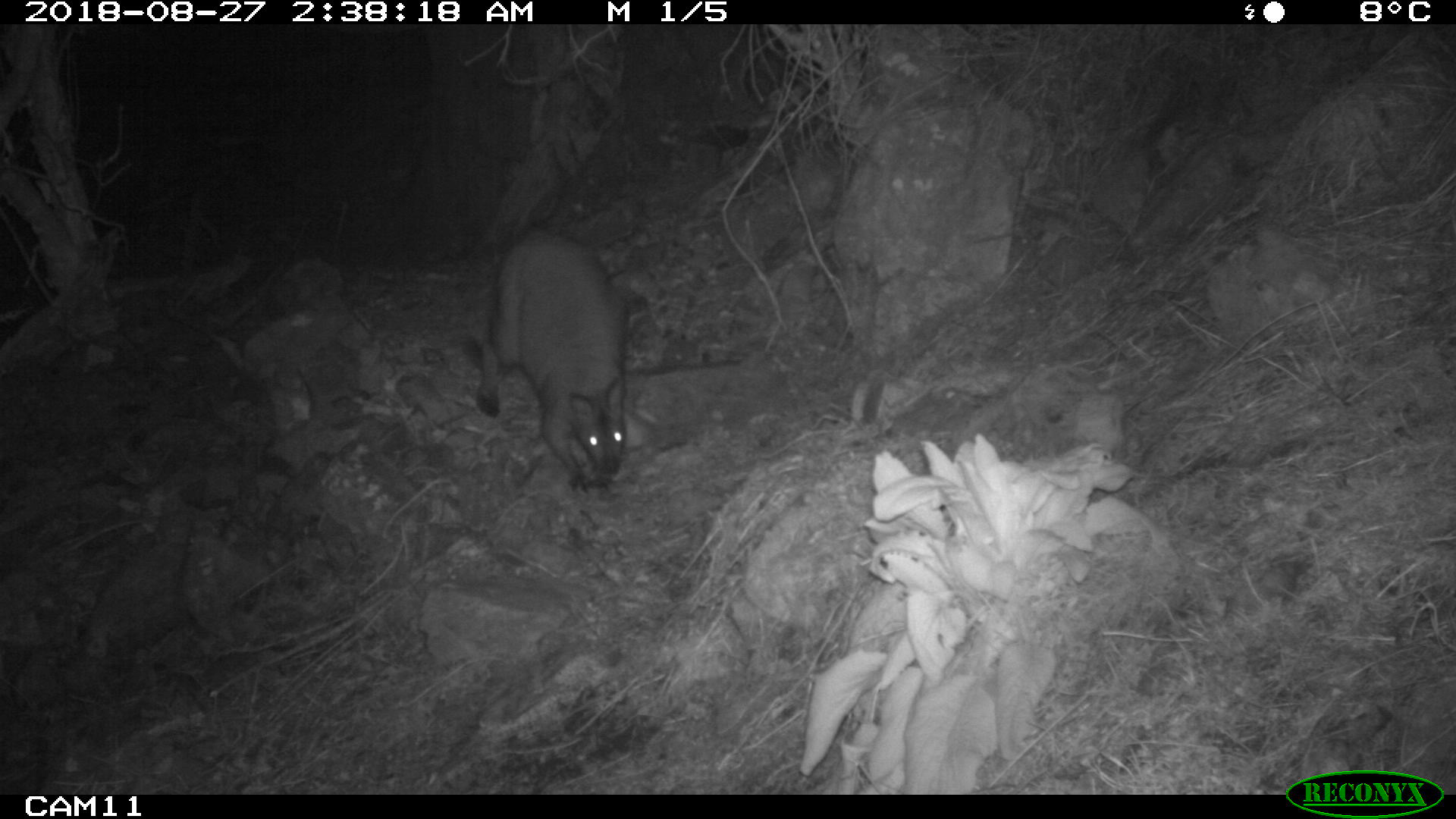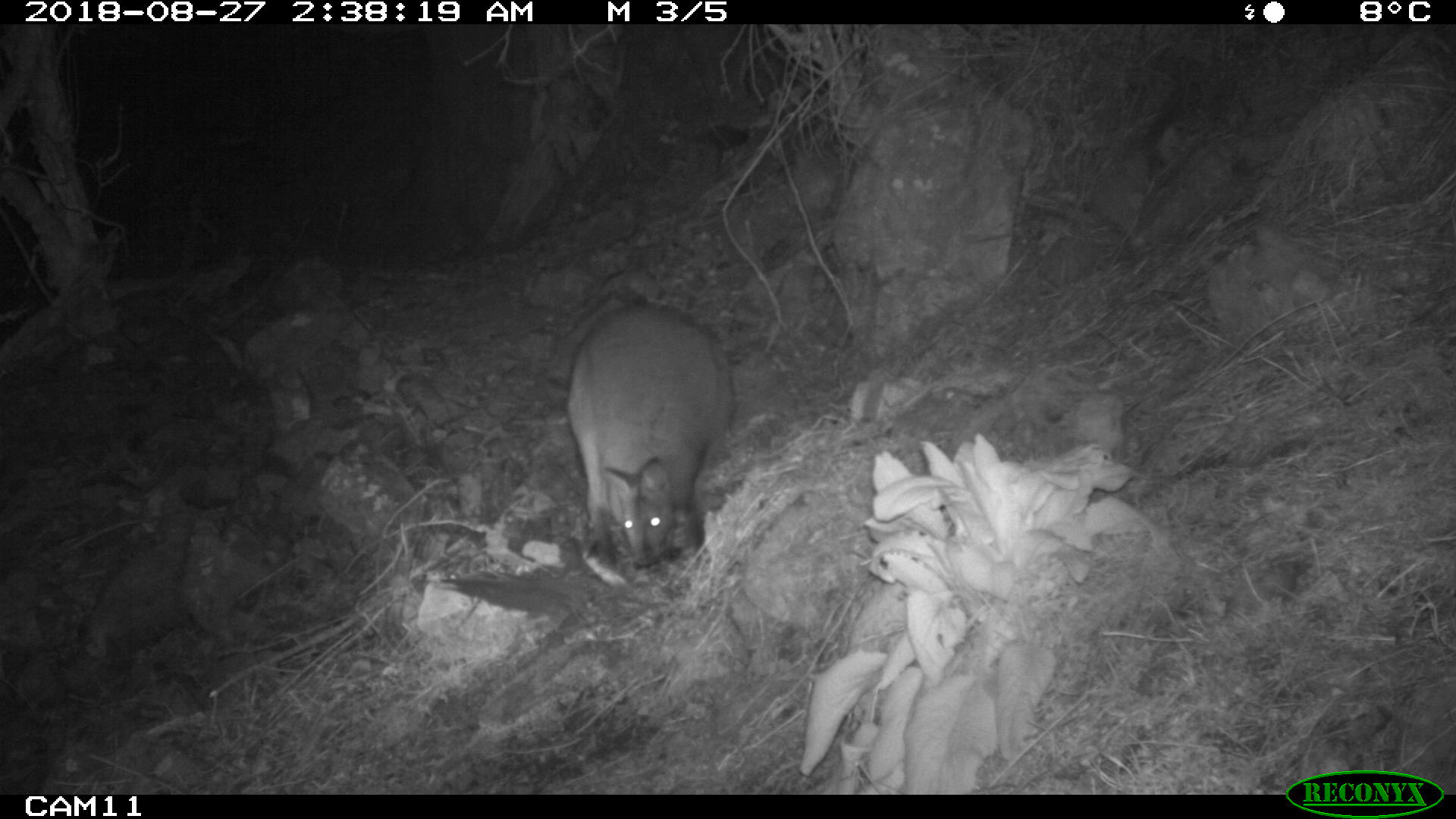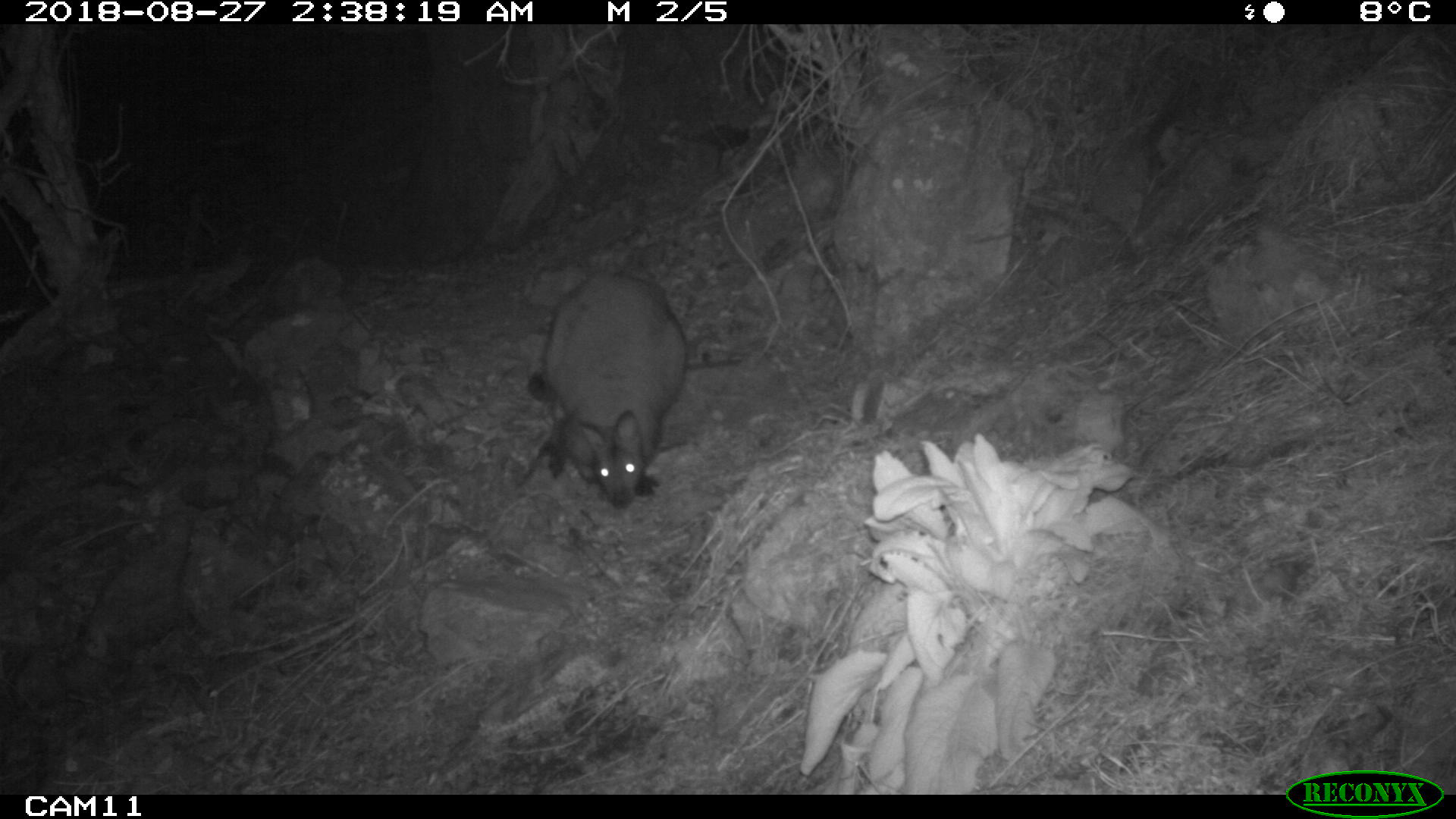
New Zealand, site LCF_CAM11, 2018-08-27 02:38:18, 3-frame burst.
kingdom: Animalia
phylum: Chordata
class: Mammalia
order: Diprotodontia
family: Macropodidae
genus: Notamacropus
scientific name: Notamacropus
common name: wallaby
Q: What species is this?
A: Wallaby (Notamacropus).